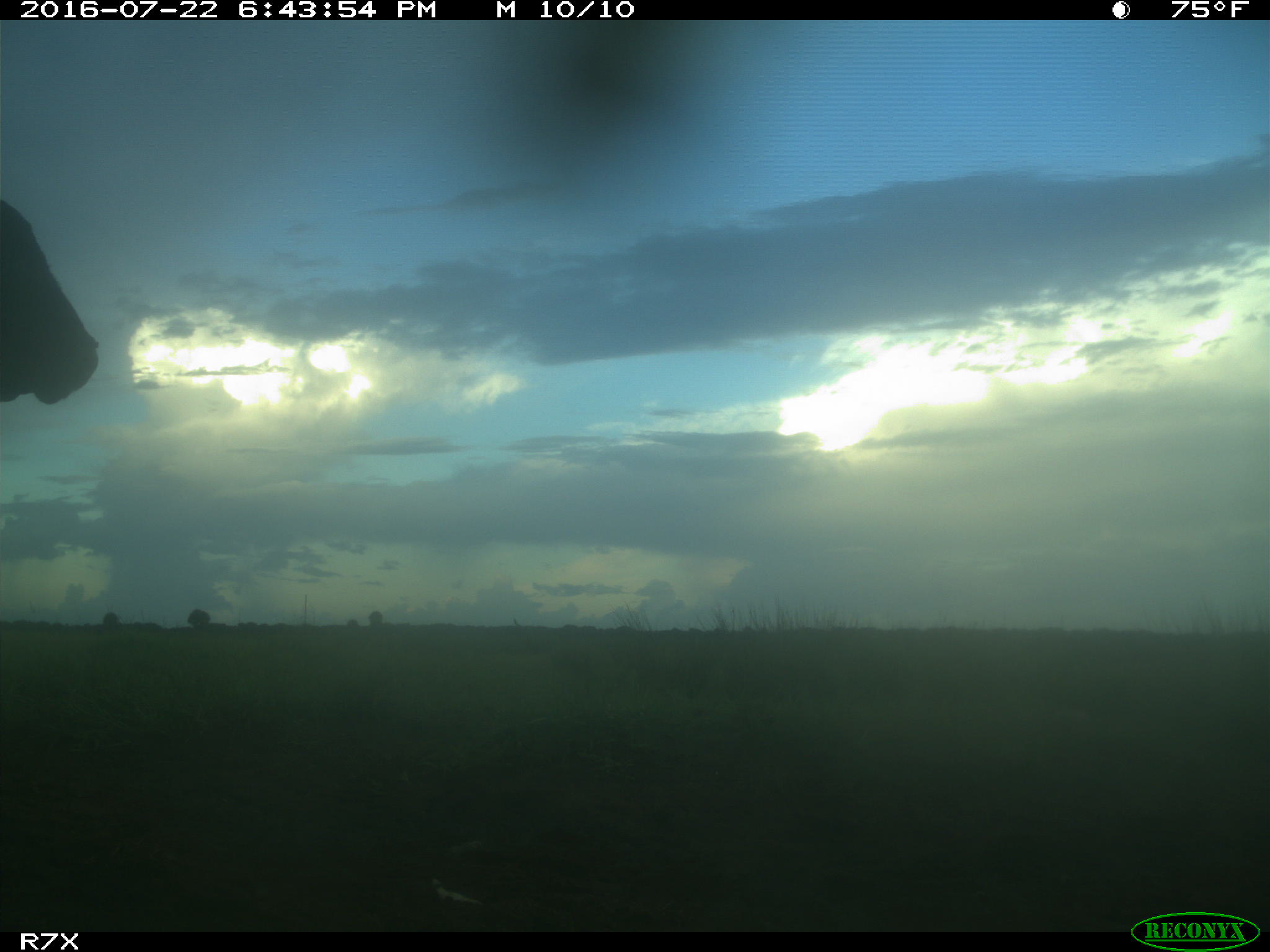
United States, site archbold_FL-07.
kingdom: Animalia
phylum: Chordata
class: Mammalia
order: Artiodactyla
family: Bovidae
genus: Bos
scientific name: Bos taurus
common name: domestic cow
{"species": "Bos taurus (domestic cow)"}